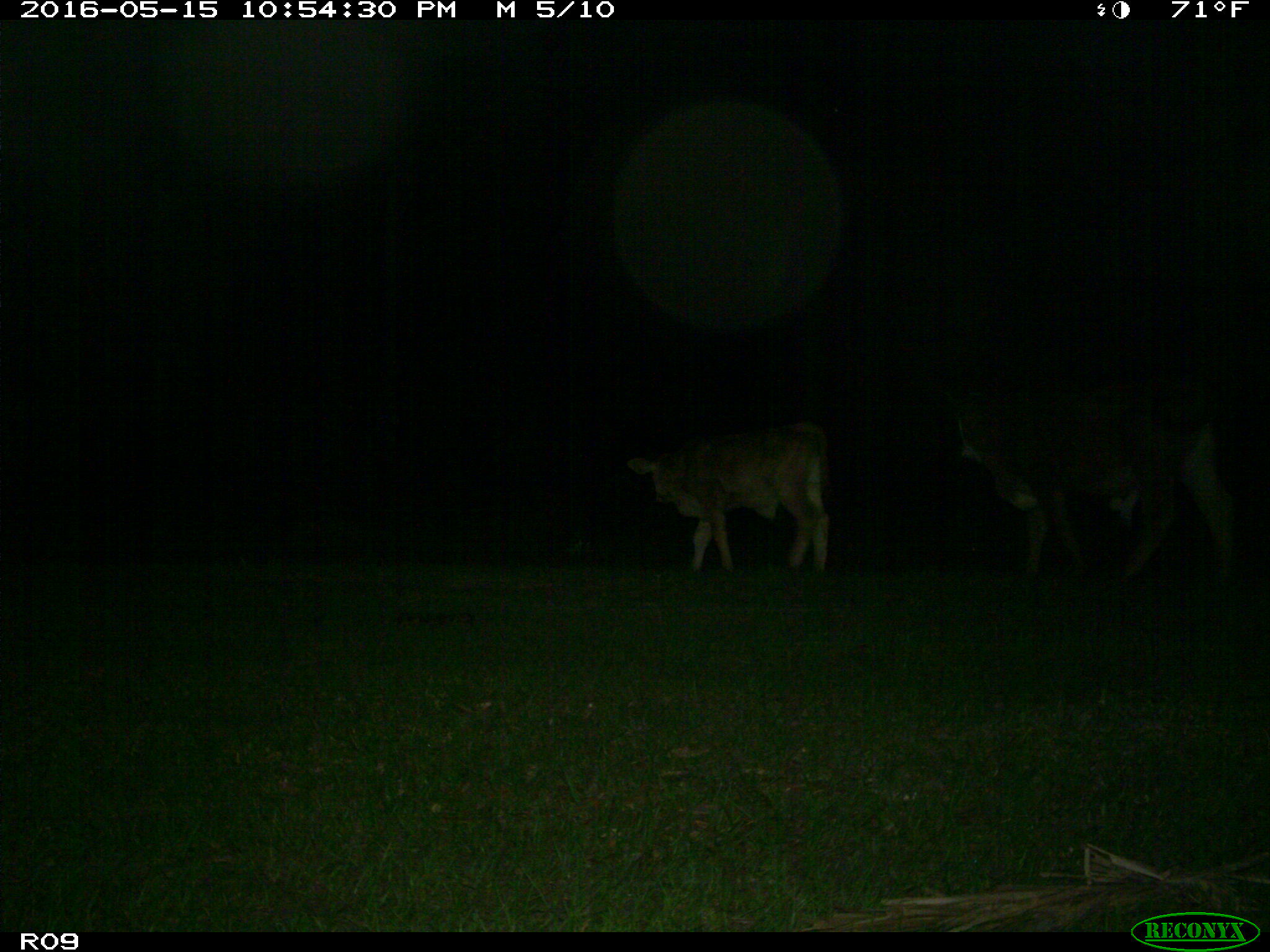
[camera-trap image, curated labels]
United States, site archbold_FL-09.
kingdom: Animalia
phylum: Chordata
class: Mammalia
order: Artiodactyla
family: Bovidae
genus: Bos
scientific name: Bos taurus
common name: domestic cow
Bos taurus (domestic cow).